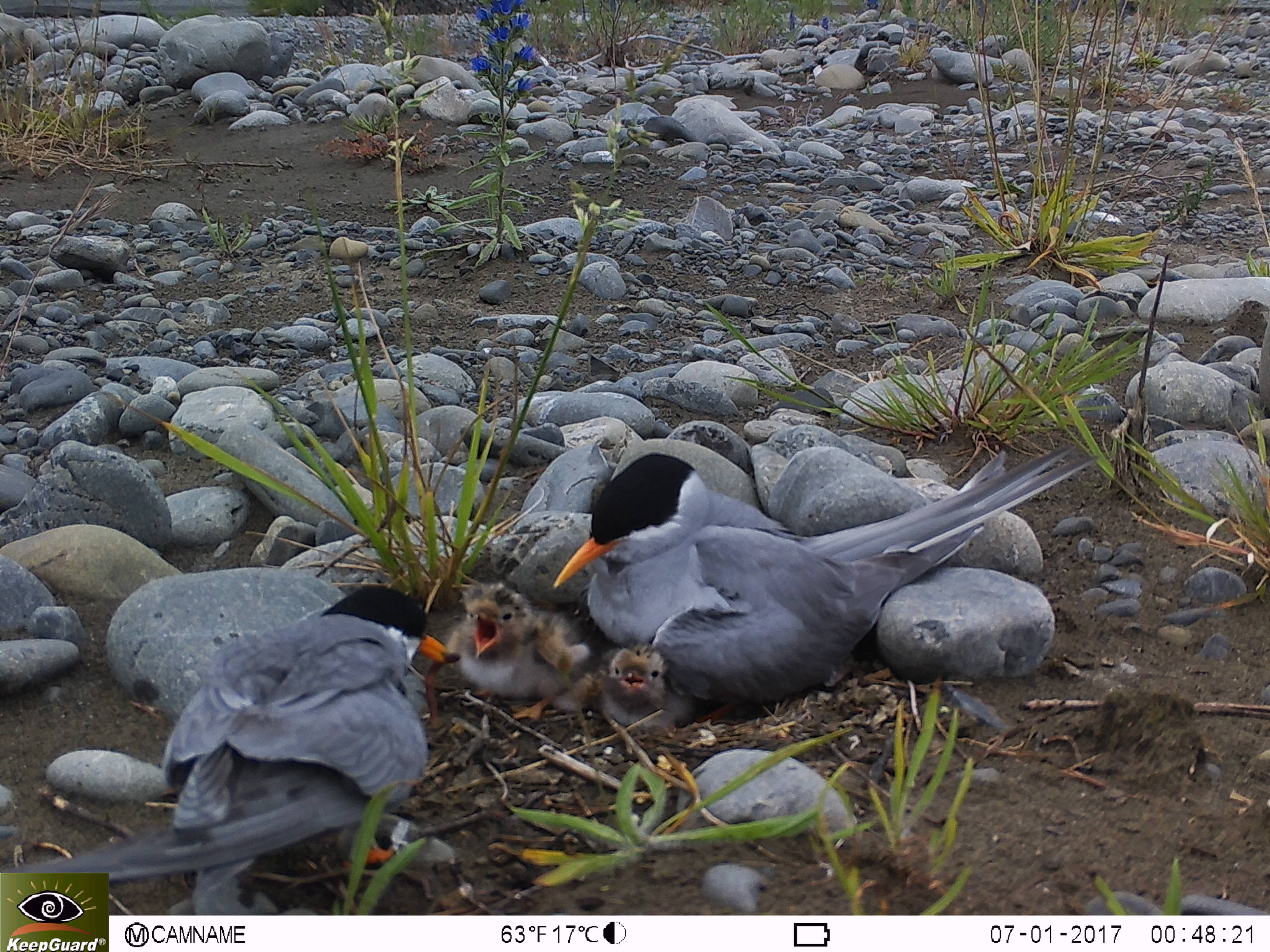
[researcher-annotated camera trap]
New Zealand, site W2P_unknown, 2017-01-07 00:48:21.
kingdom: Animalia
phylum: Chordata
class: Aves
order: Charadriiformes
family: Laridae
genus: Chlidonias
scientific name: Chlidonias albostriatus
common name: black-fronted tern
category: black fronted tern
Black fronted tern (black-fronted tern) (Chlidonias albostriatus).